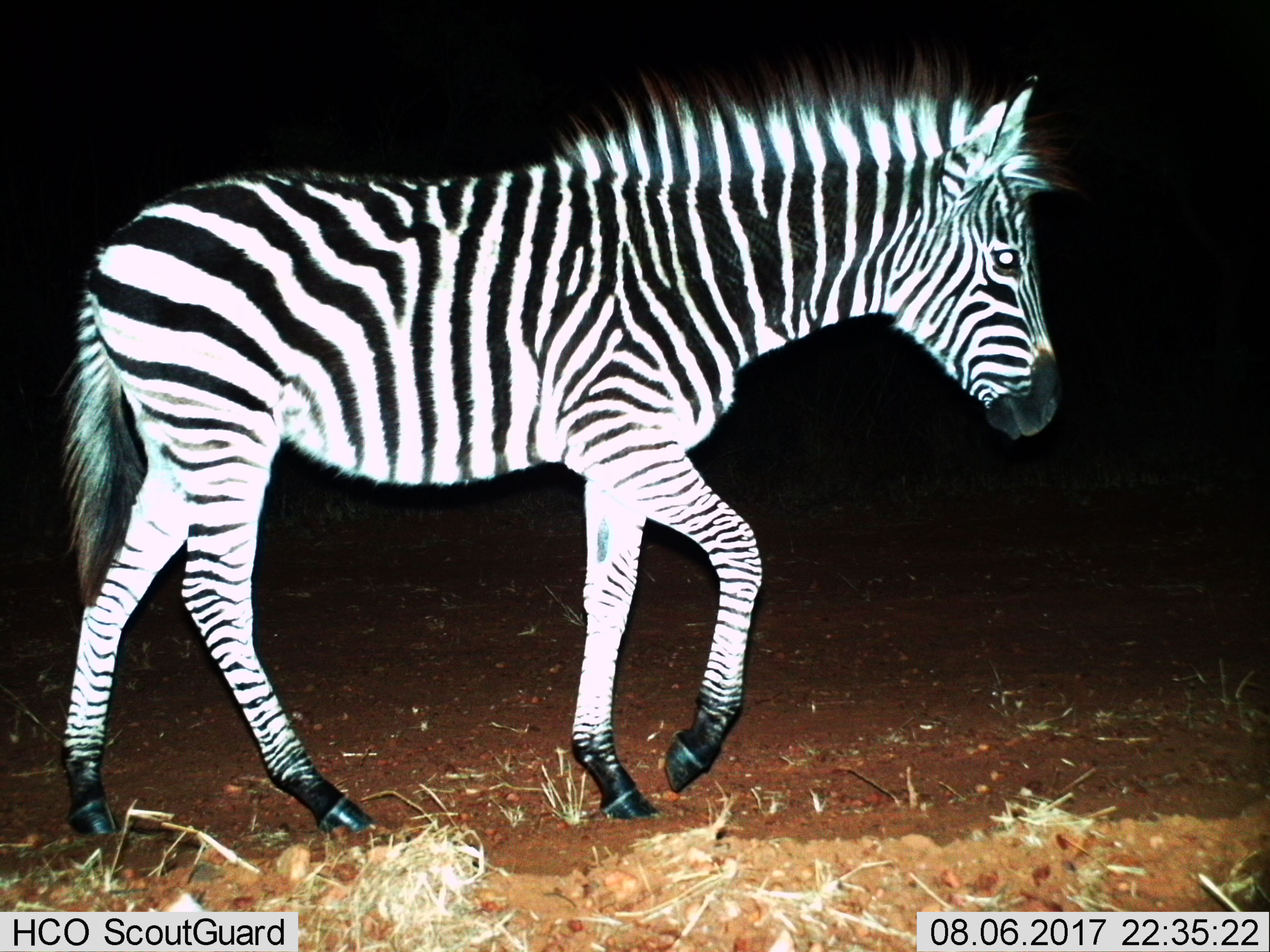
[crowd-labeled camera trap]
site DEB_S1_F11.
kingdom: Animalia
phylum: Chordata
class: Mammalia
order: Perissodactyla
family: Equidae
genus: Equus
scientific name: Equus quagga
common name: plains zebra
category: zebraplains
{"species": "zebraplains (plains zebra) (Equus quagga)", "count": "1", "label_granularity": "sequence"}